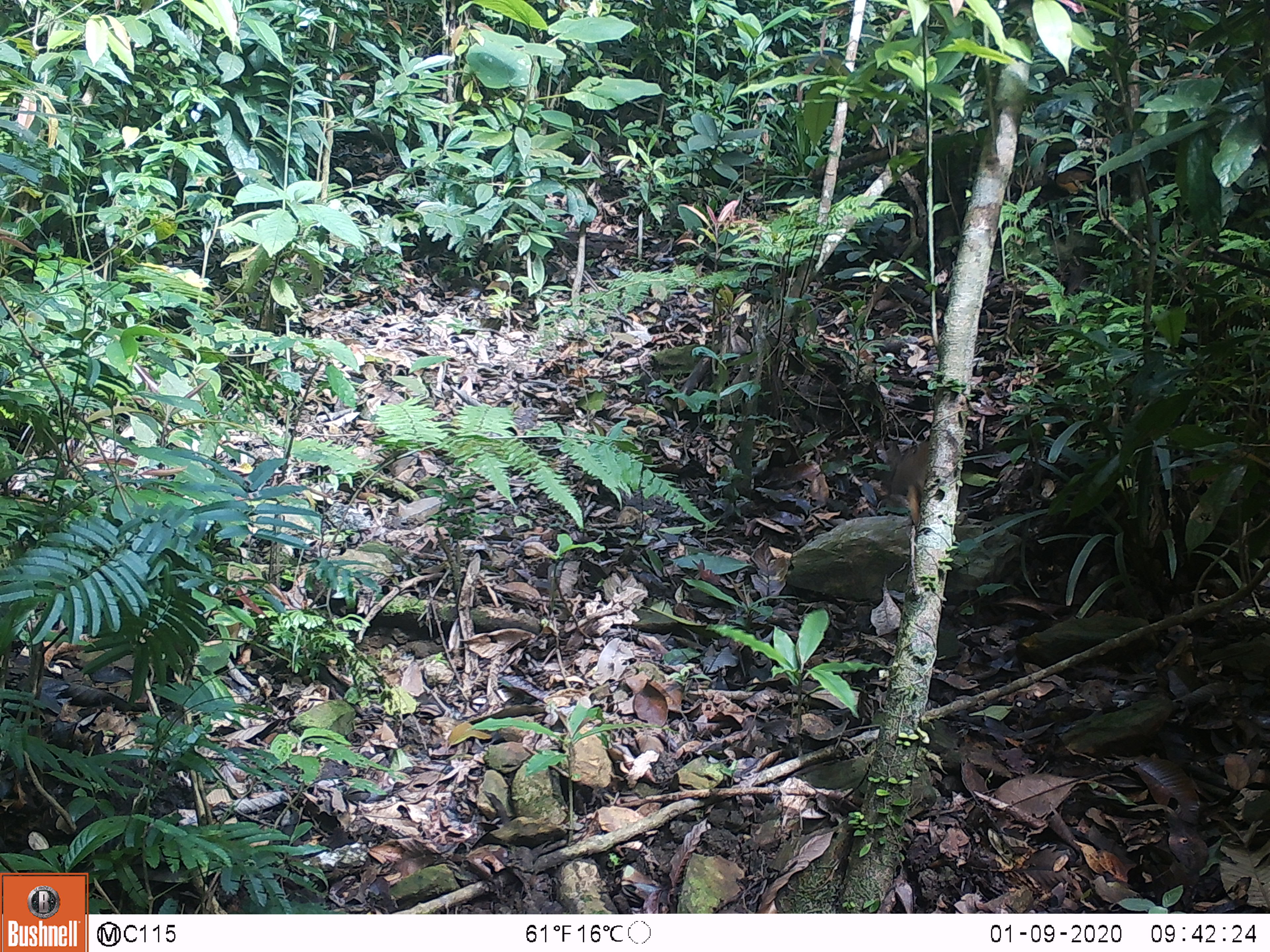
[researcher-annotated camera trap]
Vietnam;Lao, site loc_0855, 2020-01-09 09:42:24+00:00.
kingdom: Animalia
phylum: Chordata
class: Mammalia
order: Rodentia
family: Sciuridae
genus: Dremomys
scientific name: Dremomys rufigenis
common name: red-cheeked squirrel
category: red cheeked squirrel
Red cheeked squirrel (red-cheeked squirrel) (Dremomys rufigenis). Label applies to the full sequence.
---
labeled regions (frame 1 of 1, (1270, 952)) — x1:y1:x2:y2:
red cheeked squirrel: 886:437:929:526